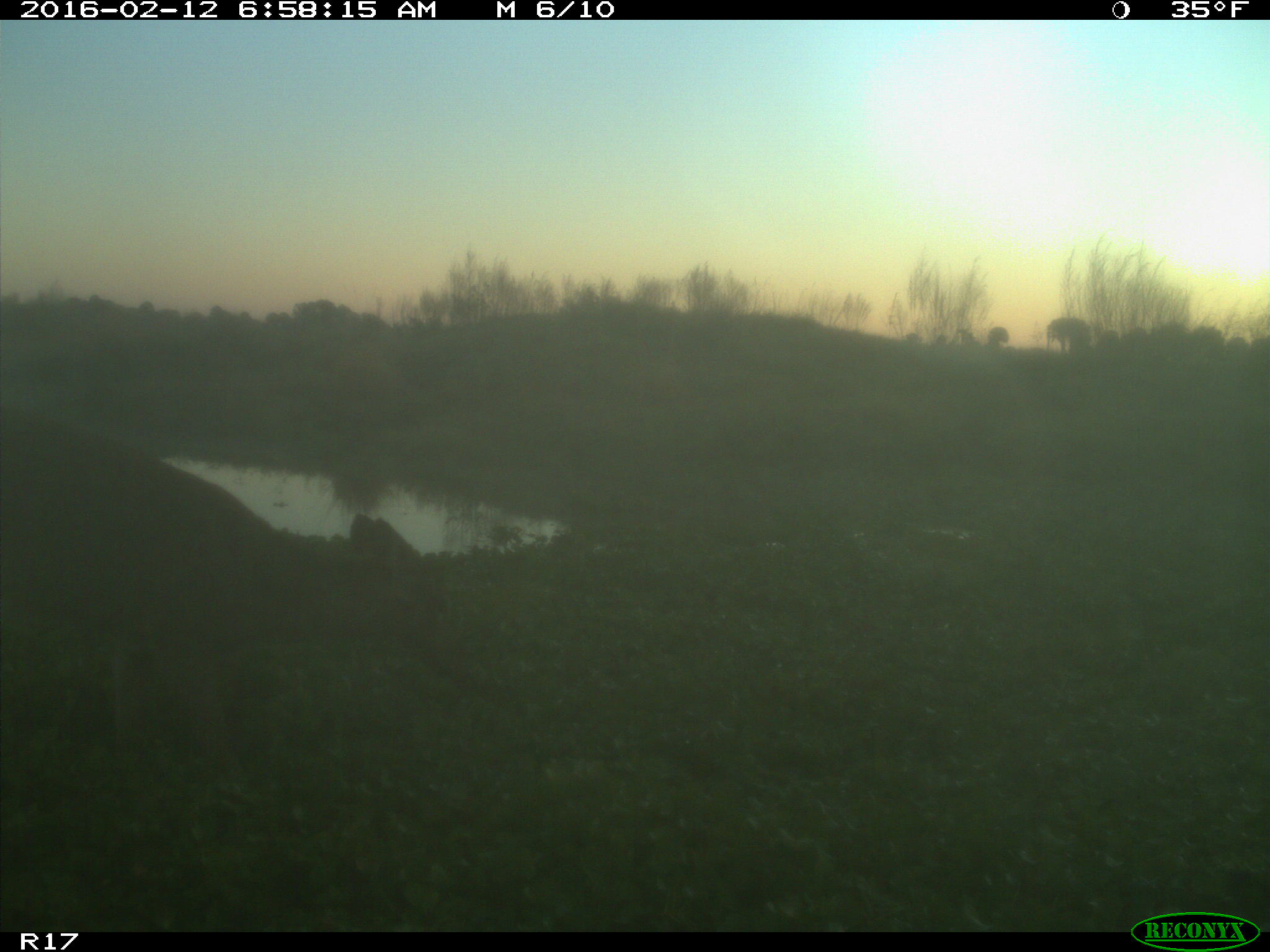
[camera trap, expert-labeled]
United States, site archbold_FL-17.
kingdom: Animalia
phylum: Chordata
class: Mammalia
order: Artiodactyla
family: Cervidae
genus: Odocoileus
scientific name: Odocoileus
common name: deer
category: unidentified deer